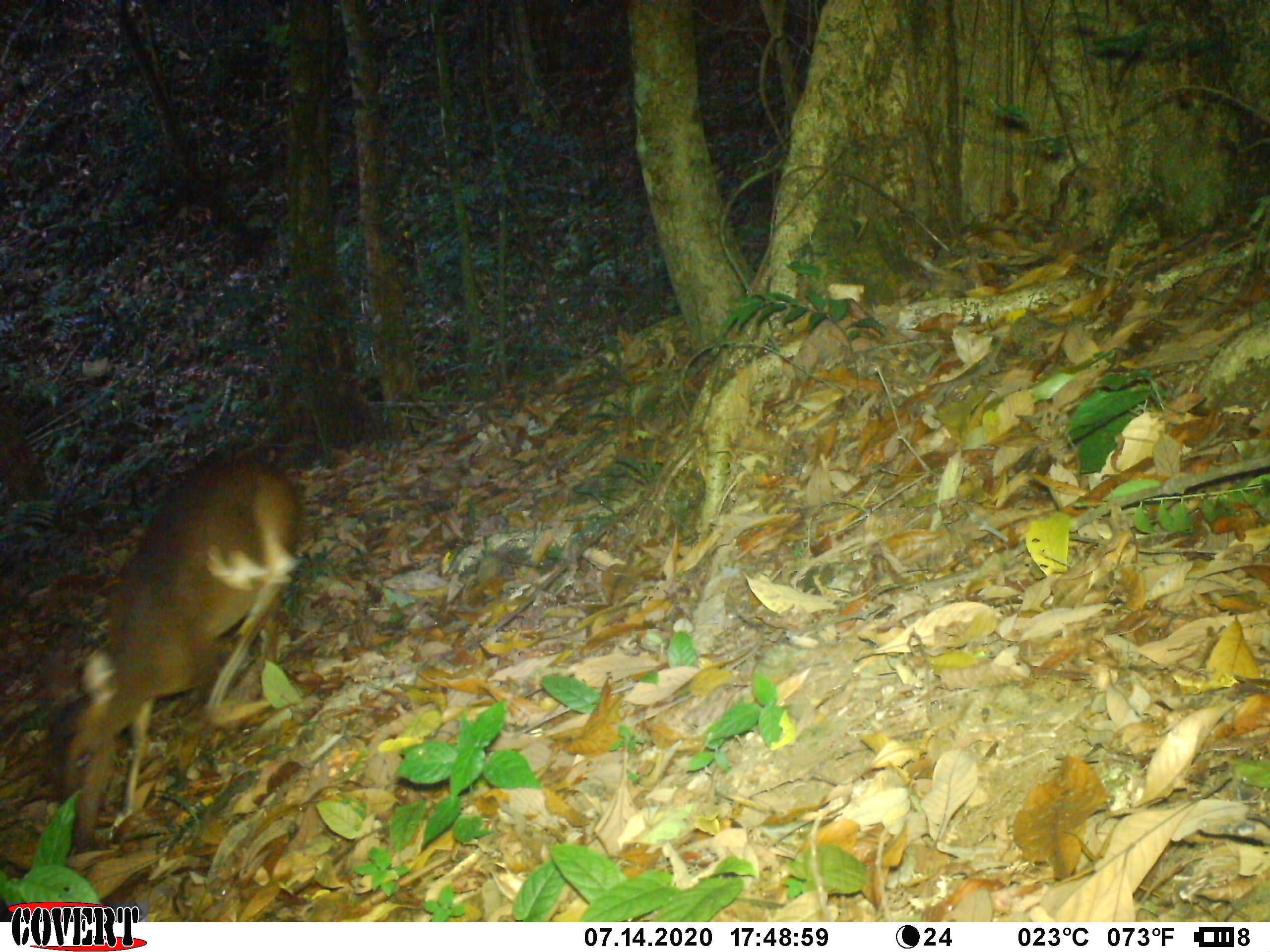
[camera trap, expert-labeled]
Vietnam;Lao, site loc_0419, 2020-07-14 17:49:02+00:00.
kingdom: Animalia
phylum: Chordata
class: Mammalia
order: Artiodactyla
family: Cervidae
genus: Muntiacus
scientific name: Muntiacus vuquangensis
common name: large-antlered muntjac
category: large antlered muntjac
Large antlered muntjac (large-antlered muntjac) (Muntiacus vuquangensis). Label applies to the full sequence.